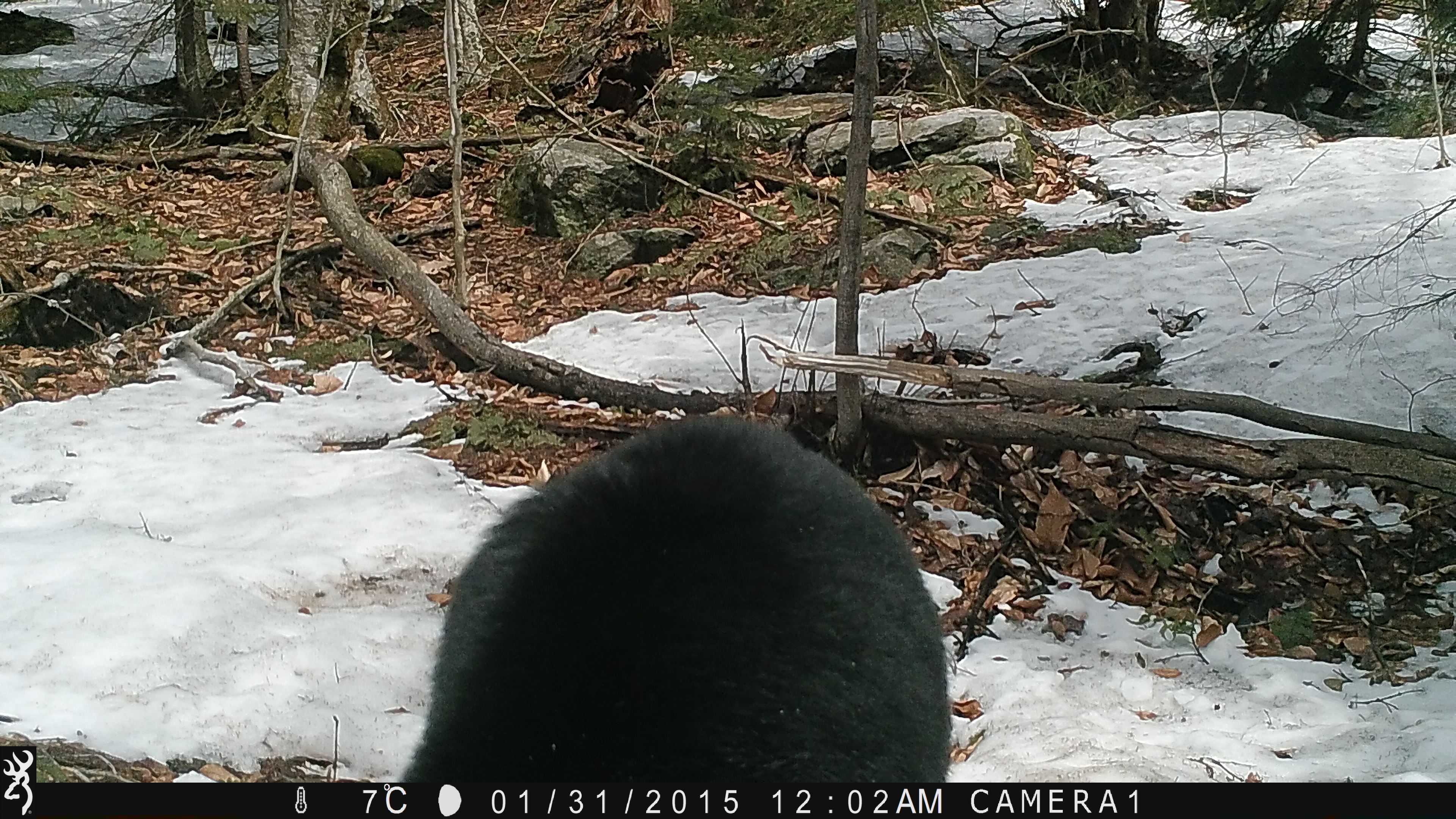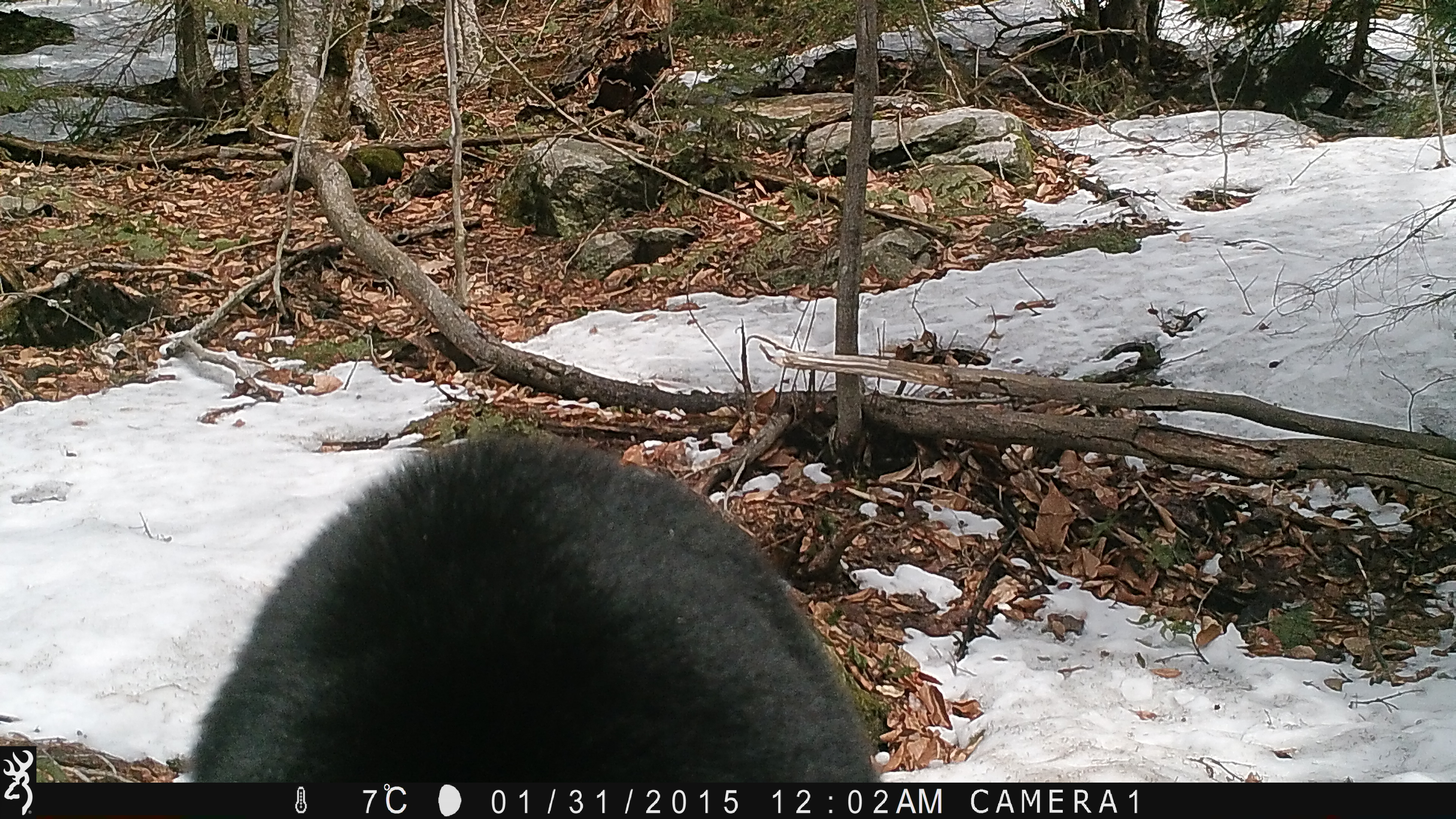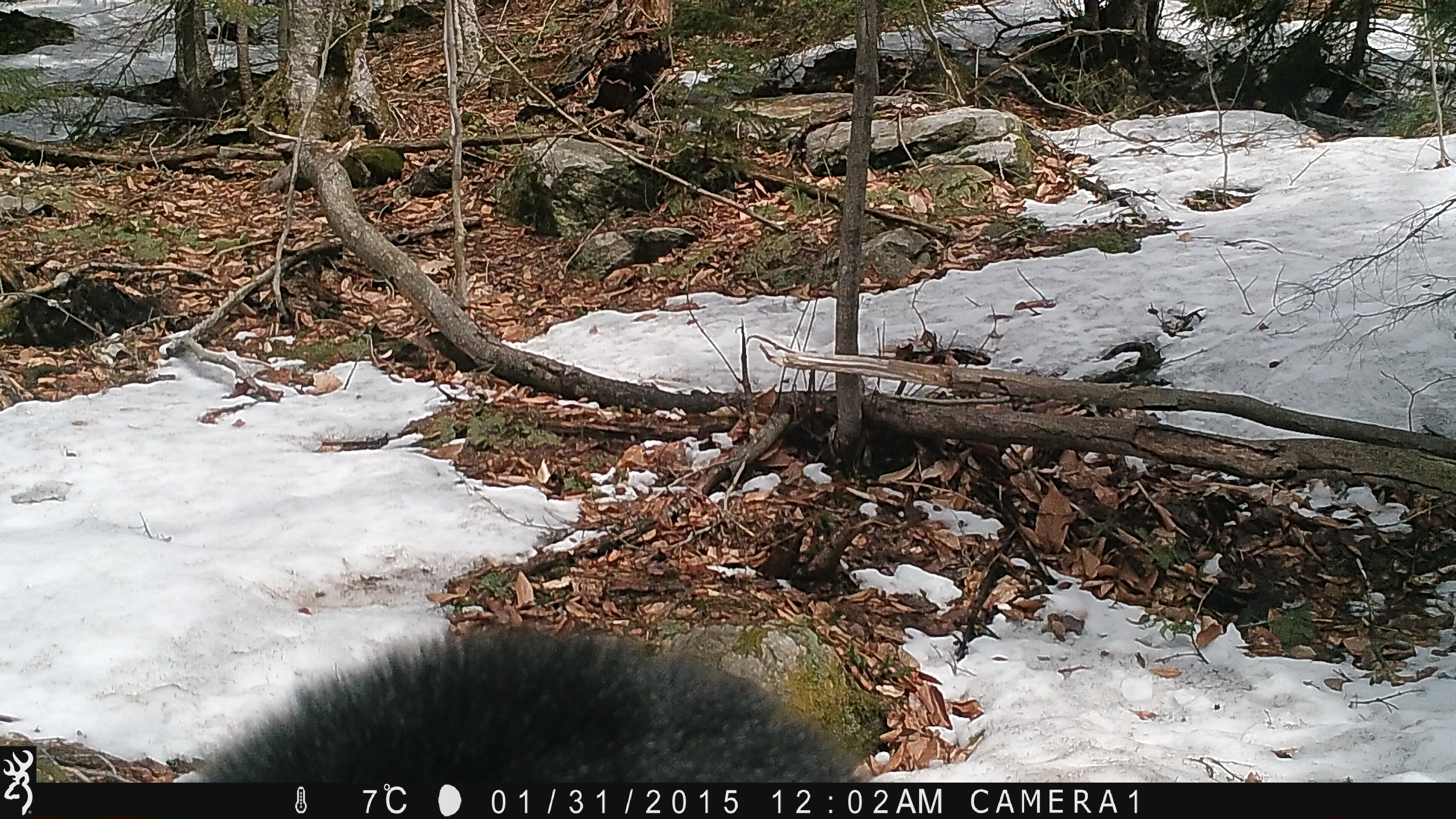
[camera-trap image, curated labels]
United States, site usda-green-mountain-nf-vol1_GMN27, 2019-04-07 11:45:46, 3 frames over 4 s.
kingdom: Animalia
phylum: Chordata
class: Mammalia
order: Carnivora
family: Ursidae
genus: Ursus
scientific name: Ursus americanus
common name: black bear